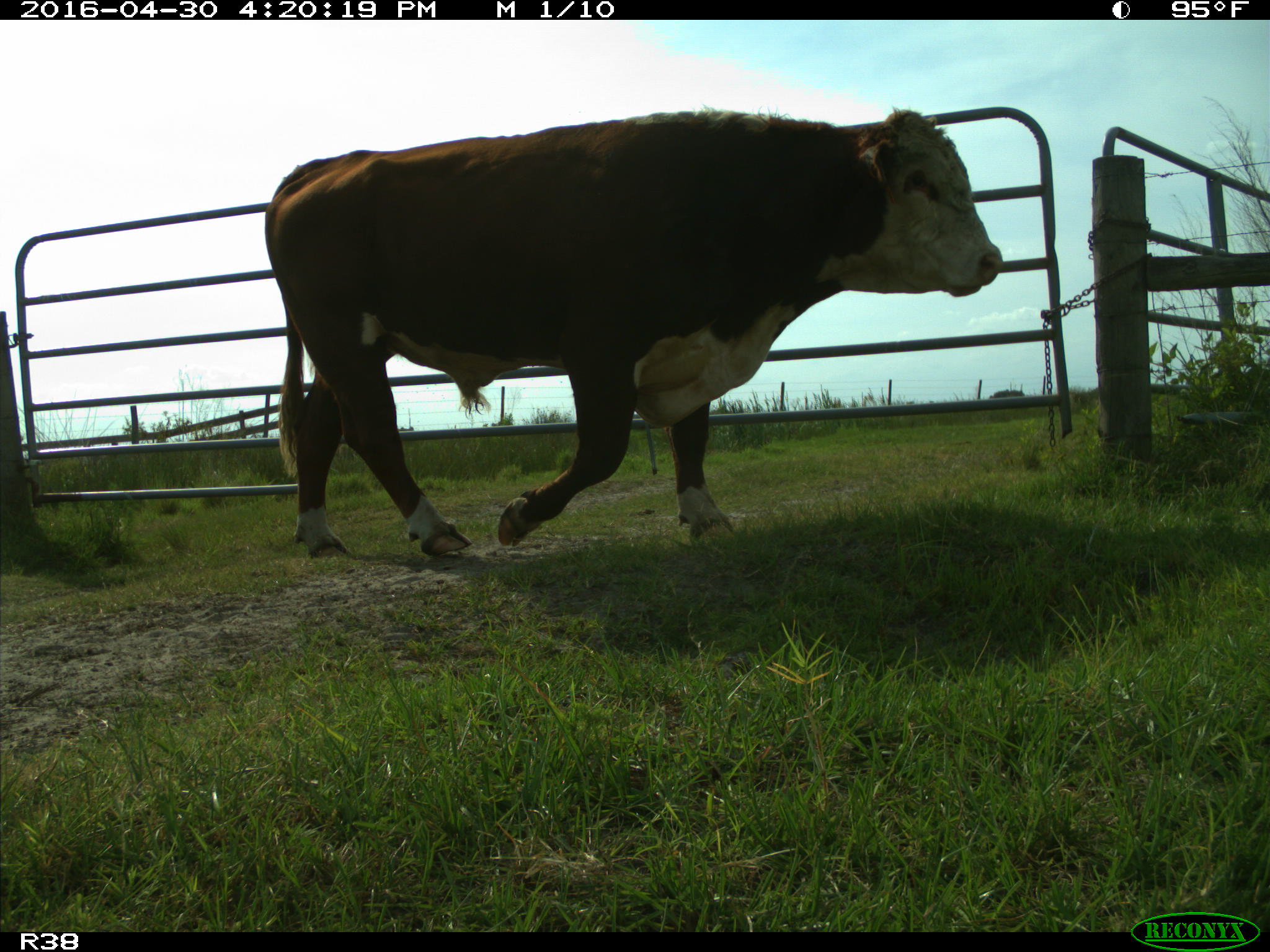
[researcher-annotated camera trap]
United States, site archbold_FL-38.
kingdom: Animalia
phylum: Chordata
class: Mammalia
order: Artiodactyla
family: Bovidae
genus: Bos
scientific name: Bos taurus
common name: domestic cow